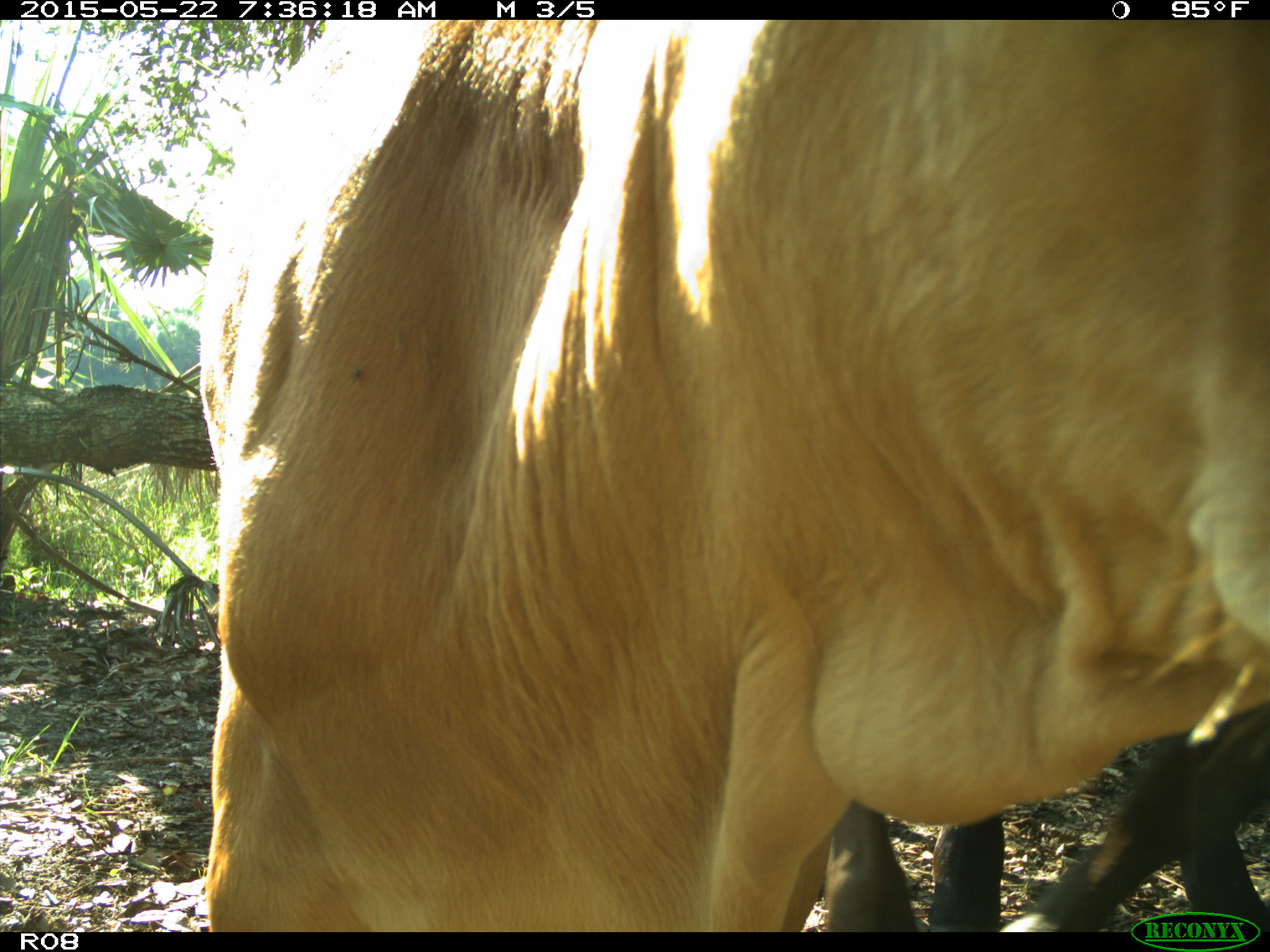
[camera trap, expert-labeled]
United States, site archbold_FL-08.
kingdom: Animalia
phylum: Chordata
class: Mammalia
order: Artiodactyla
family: Bovidae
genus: Bos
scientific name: Bos taurus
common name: domestic cow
Bos taurus (domestic cow).